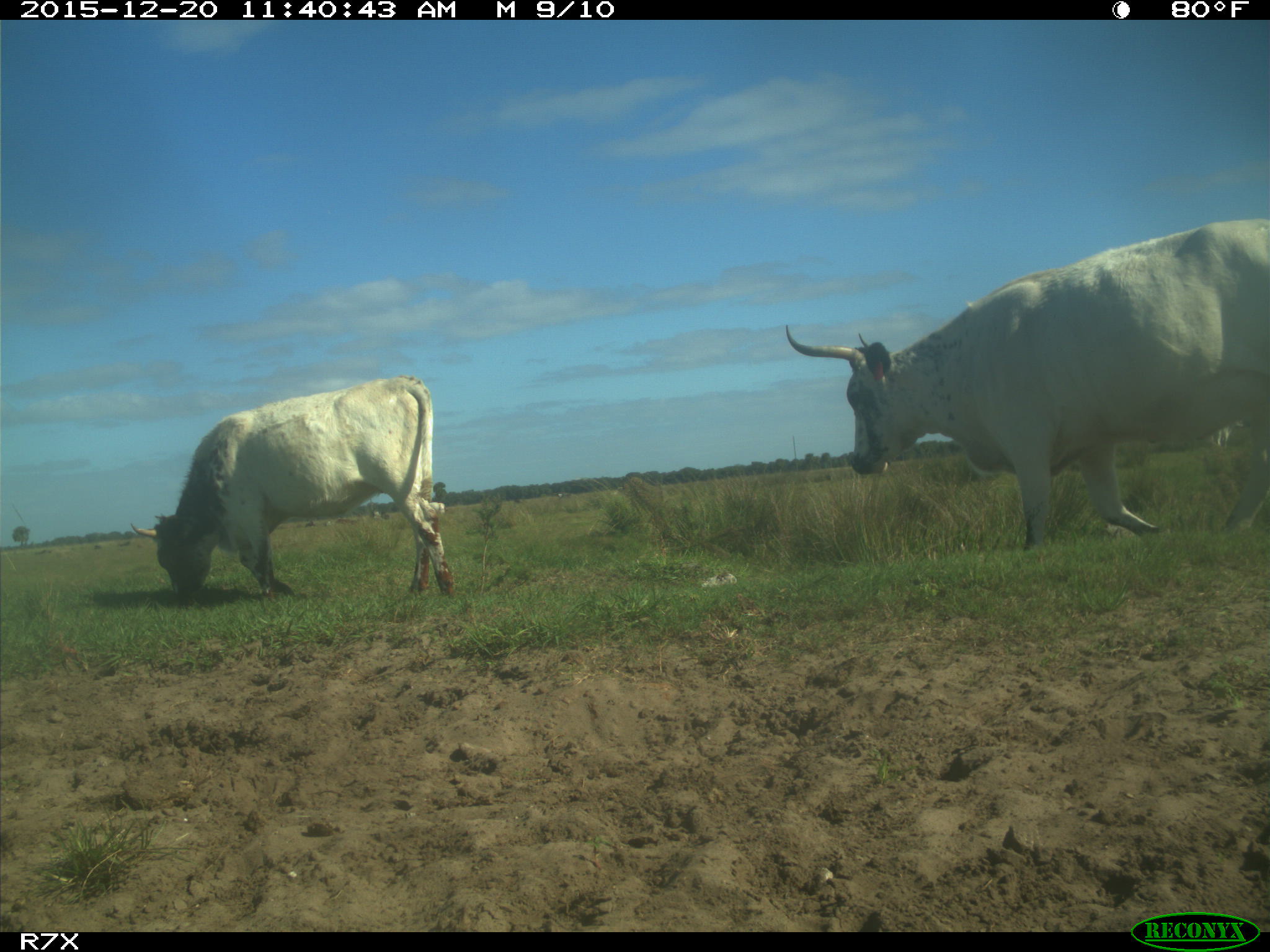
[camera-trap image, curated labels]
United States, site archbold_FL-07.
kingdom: Animalia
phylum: Chordata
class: Mammalia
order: Artiodactyla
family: Bovidae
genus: Bos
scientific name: Bos taurus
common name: domestic cow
Bos taurus (domestic cow).